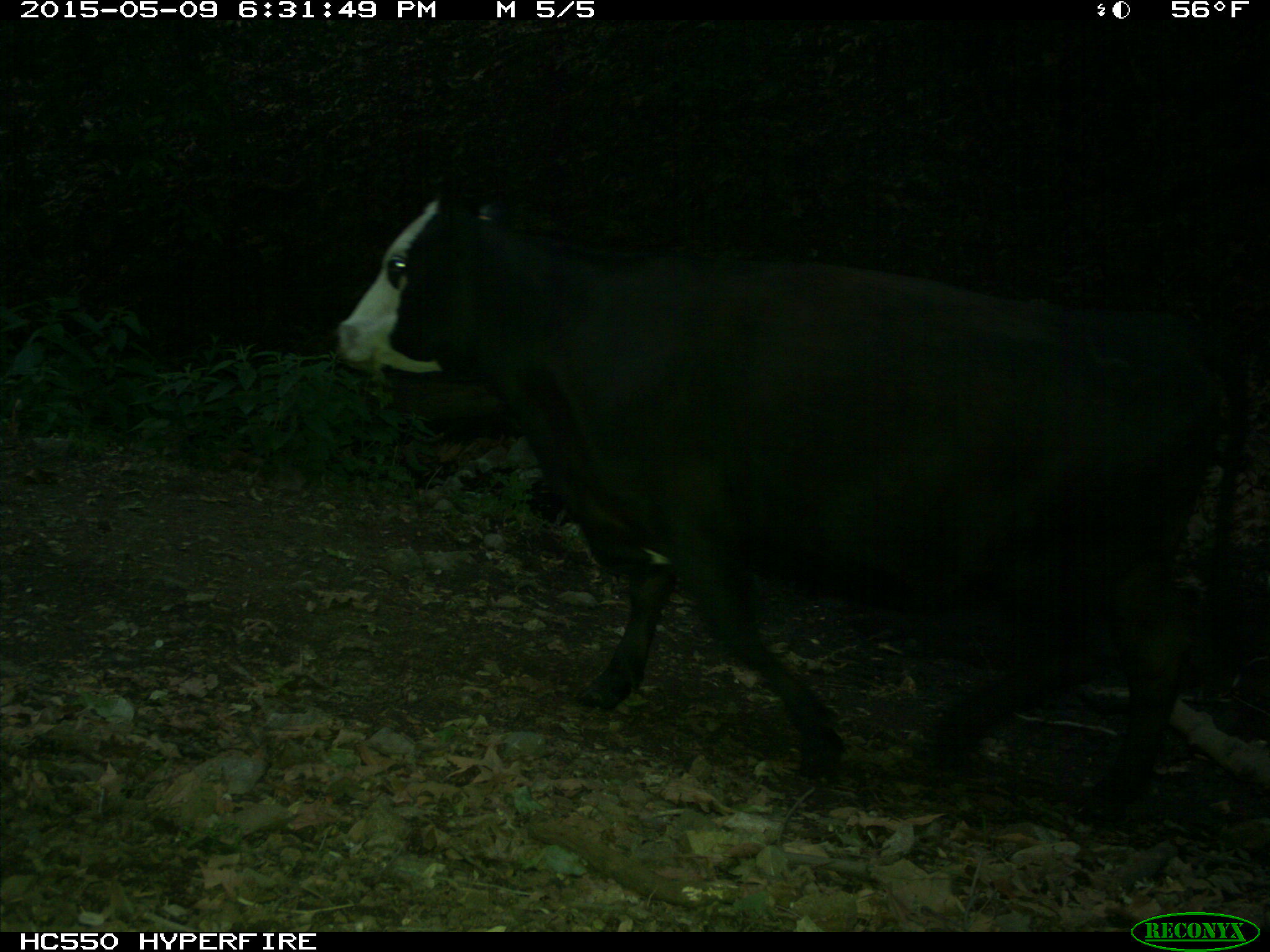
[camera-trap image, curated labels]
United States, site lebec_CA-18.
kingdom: Animalia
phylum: Chordata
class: Mammalia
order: Artiodactyla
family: Bovidae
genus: Bos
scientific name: Bos taurus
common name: domestic cow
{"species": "Bos taurus (domestic cow)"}